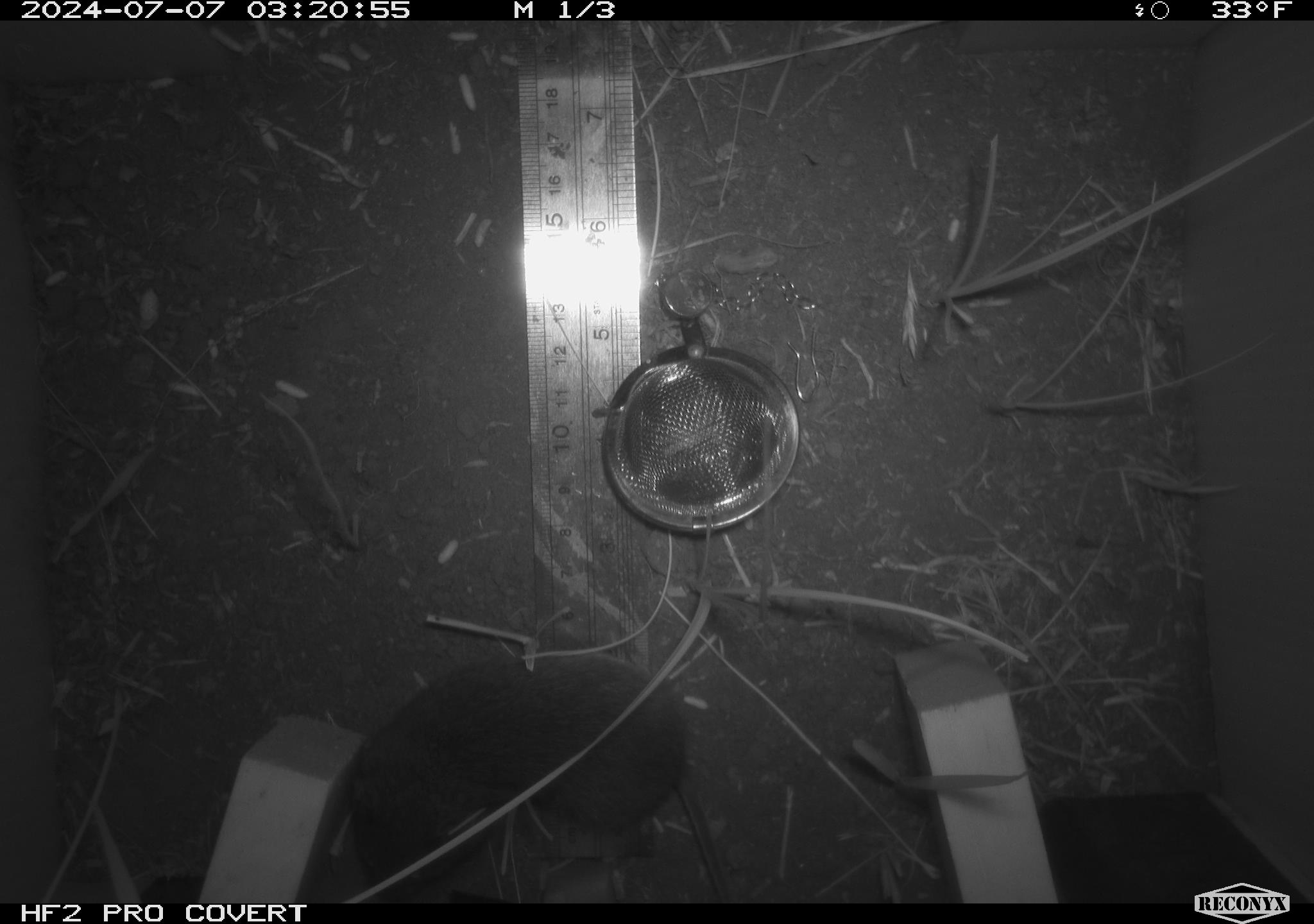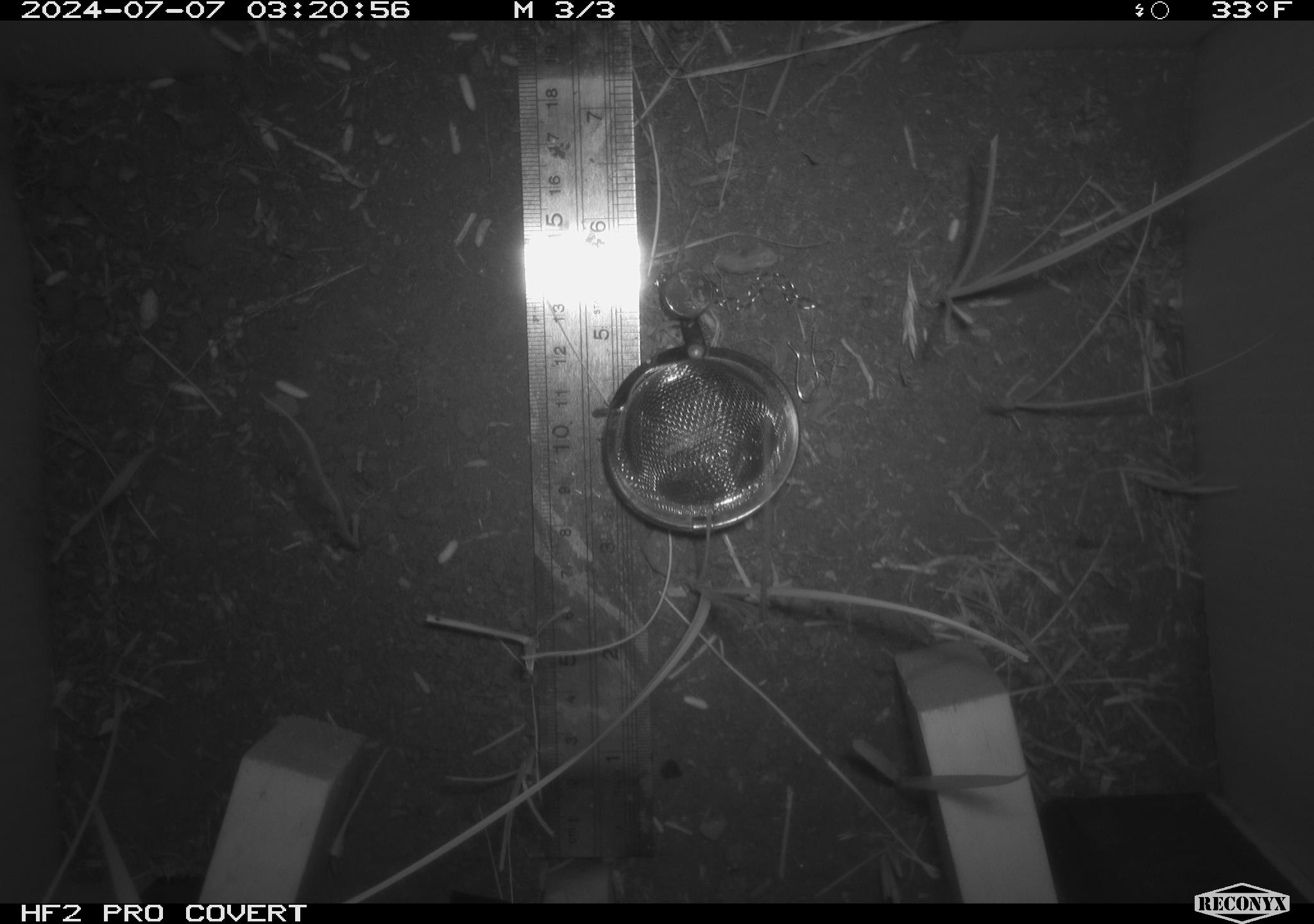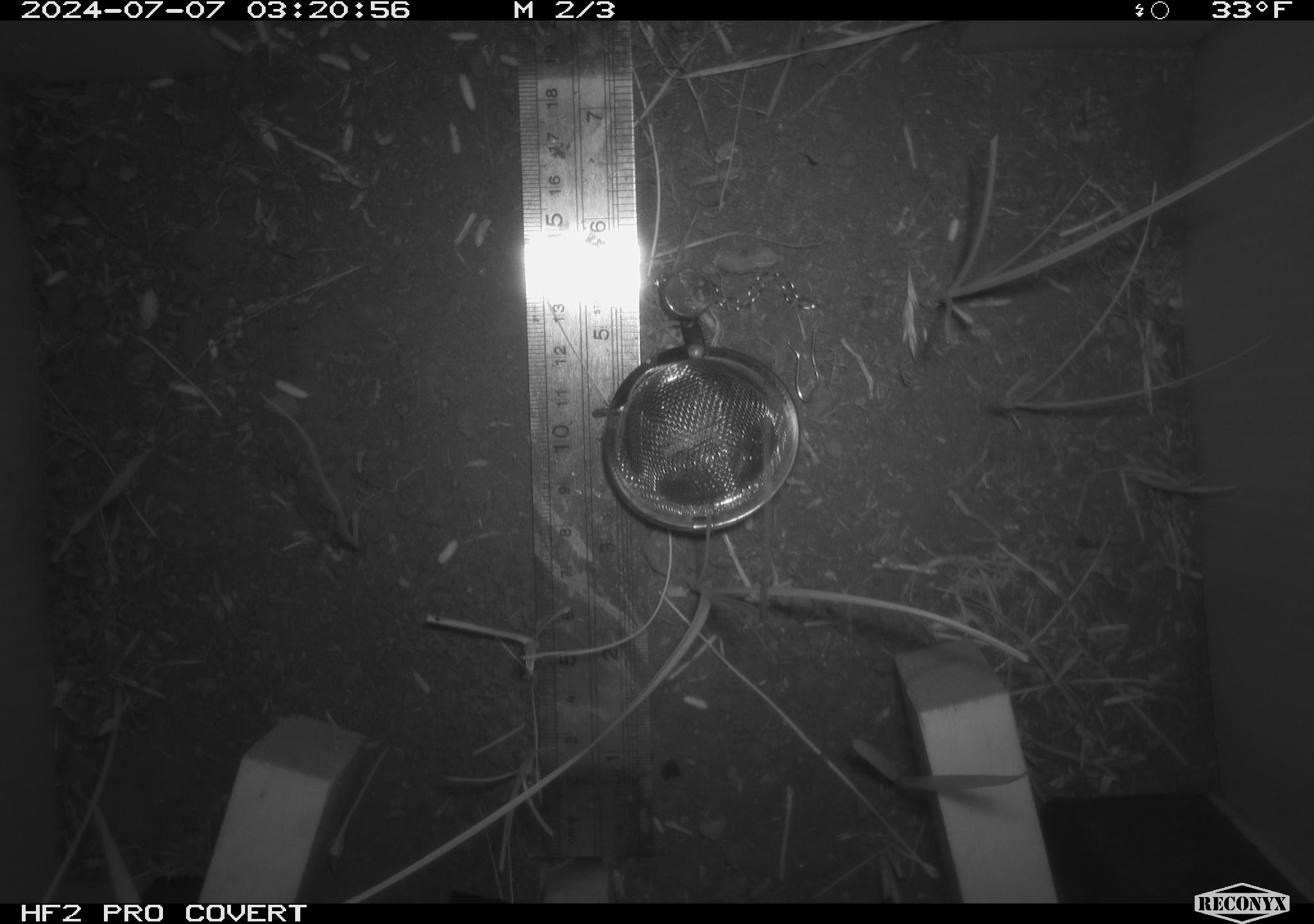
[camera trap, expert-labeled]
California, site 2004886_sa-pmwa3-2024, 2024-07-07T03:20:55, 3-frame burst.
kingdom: Animalia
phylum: Chordata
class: Mammalia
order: Rodentia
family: Cricetidae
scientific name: Arvicolinae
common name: voles, lemmings, and muskrats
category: arvicolinae subfamily